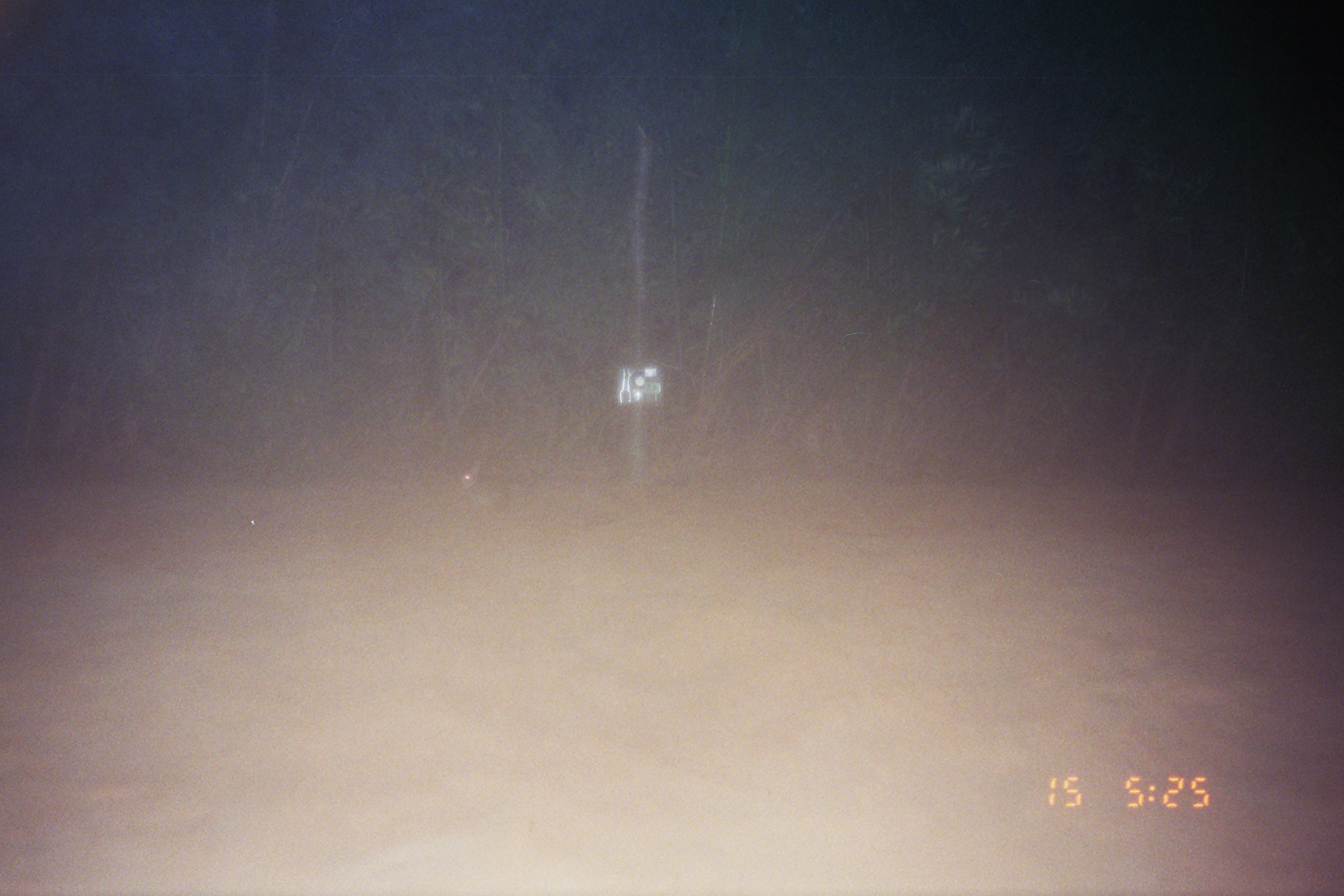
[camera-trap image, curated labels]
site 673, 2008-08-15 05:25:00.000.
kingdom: Animalia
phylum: Chordata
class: Mammalia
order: Lagomorpha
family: Leporidae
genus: Sylvilagus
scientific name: Sylvilagus brasiliensis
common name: tapeti